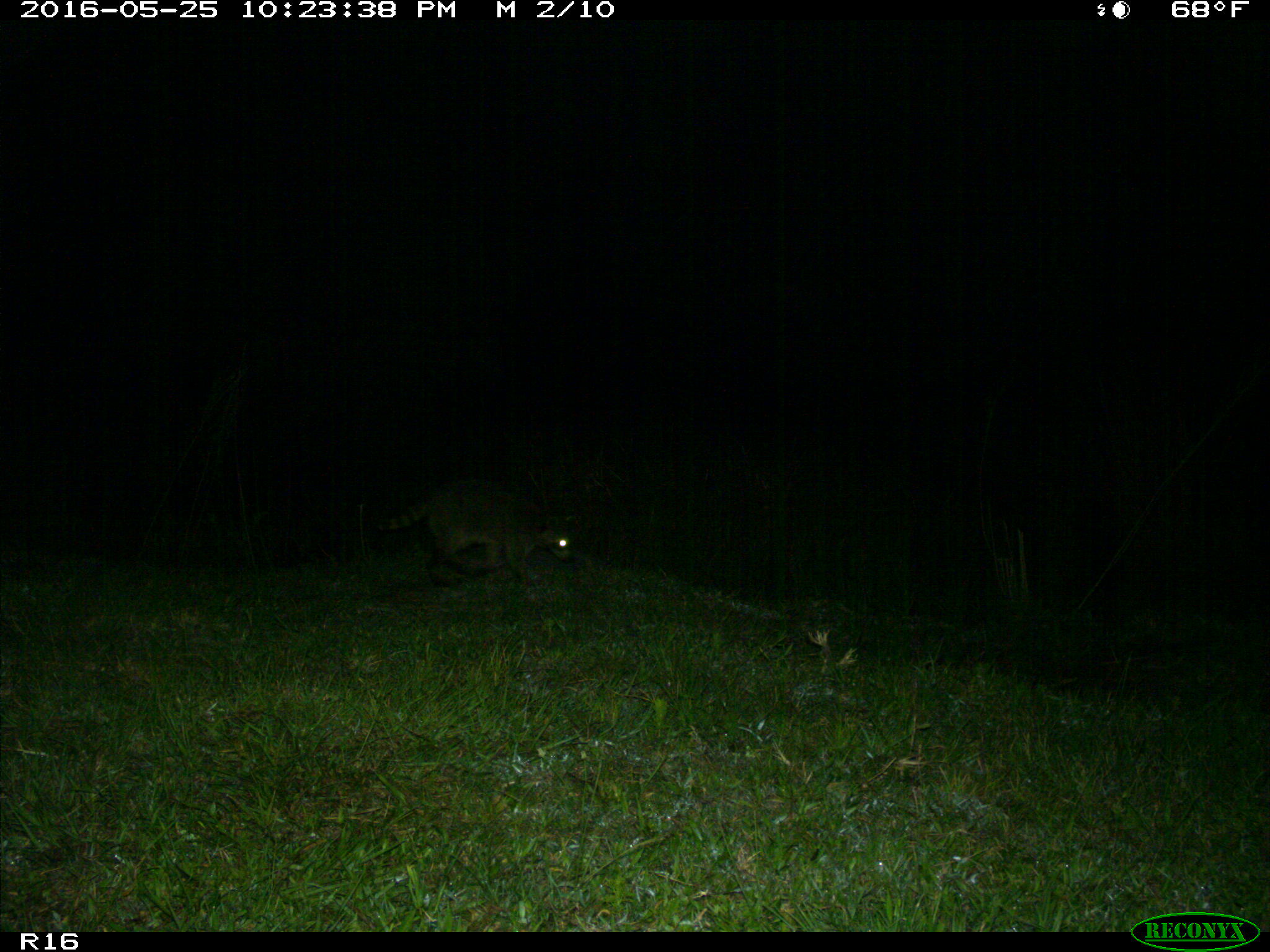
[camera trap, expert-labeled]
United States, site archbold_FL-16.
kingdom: Animalia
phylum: Chordata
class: Mammalia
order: Carnivora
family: Procyonidae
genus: Procyon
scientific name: Procyon lotor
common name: common raccoon